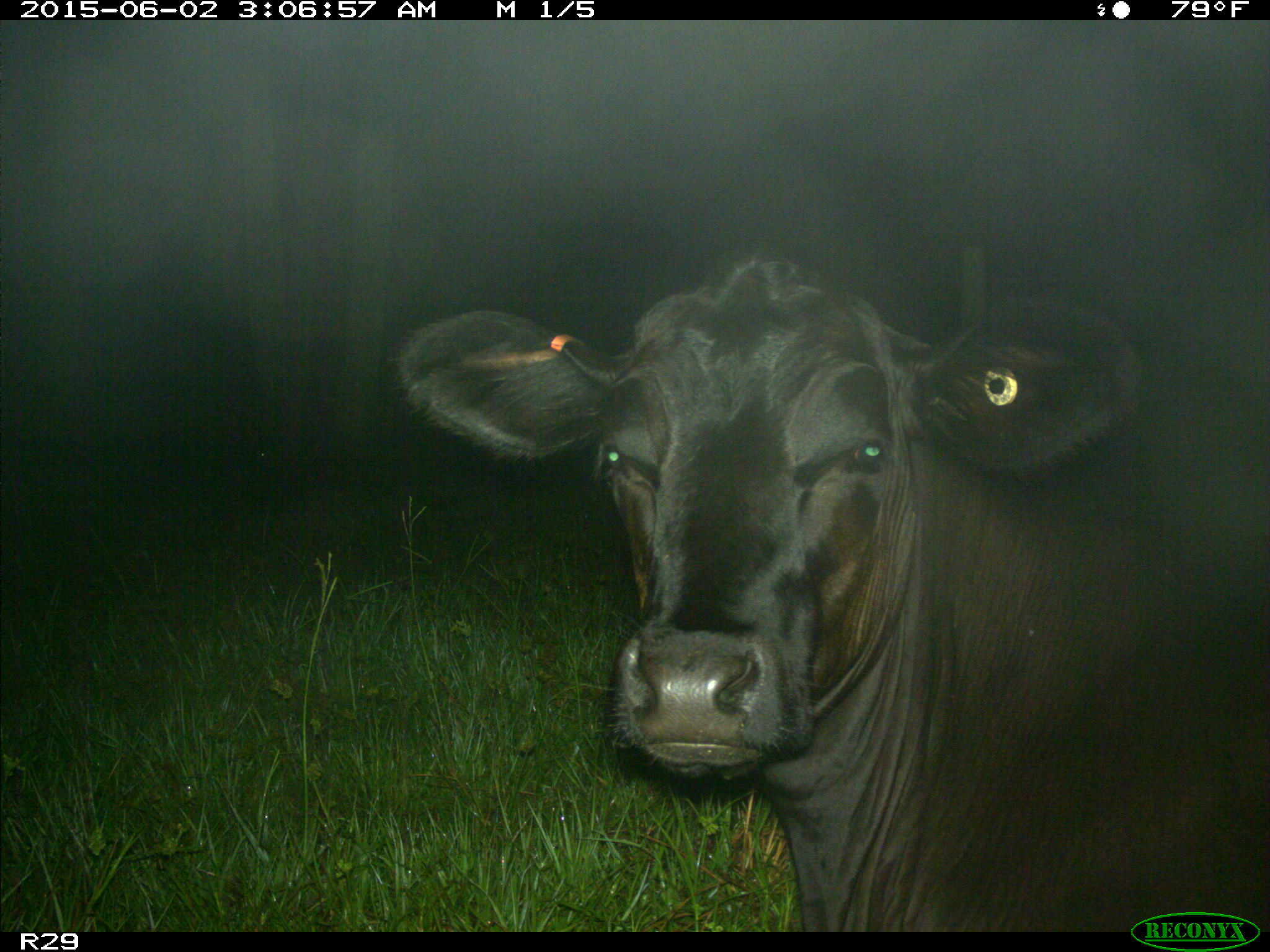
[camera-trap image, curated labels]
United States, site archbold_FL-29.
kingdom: Animalia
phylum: Chordata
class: Mammalia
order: Artiodactyla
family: Bovidae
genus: Bos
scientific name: Bos taurus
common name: domestic cow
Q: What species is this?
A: Bos taurus (domestic cow).